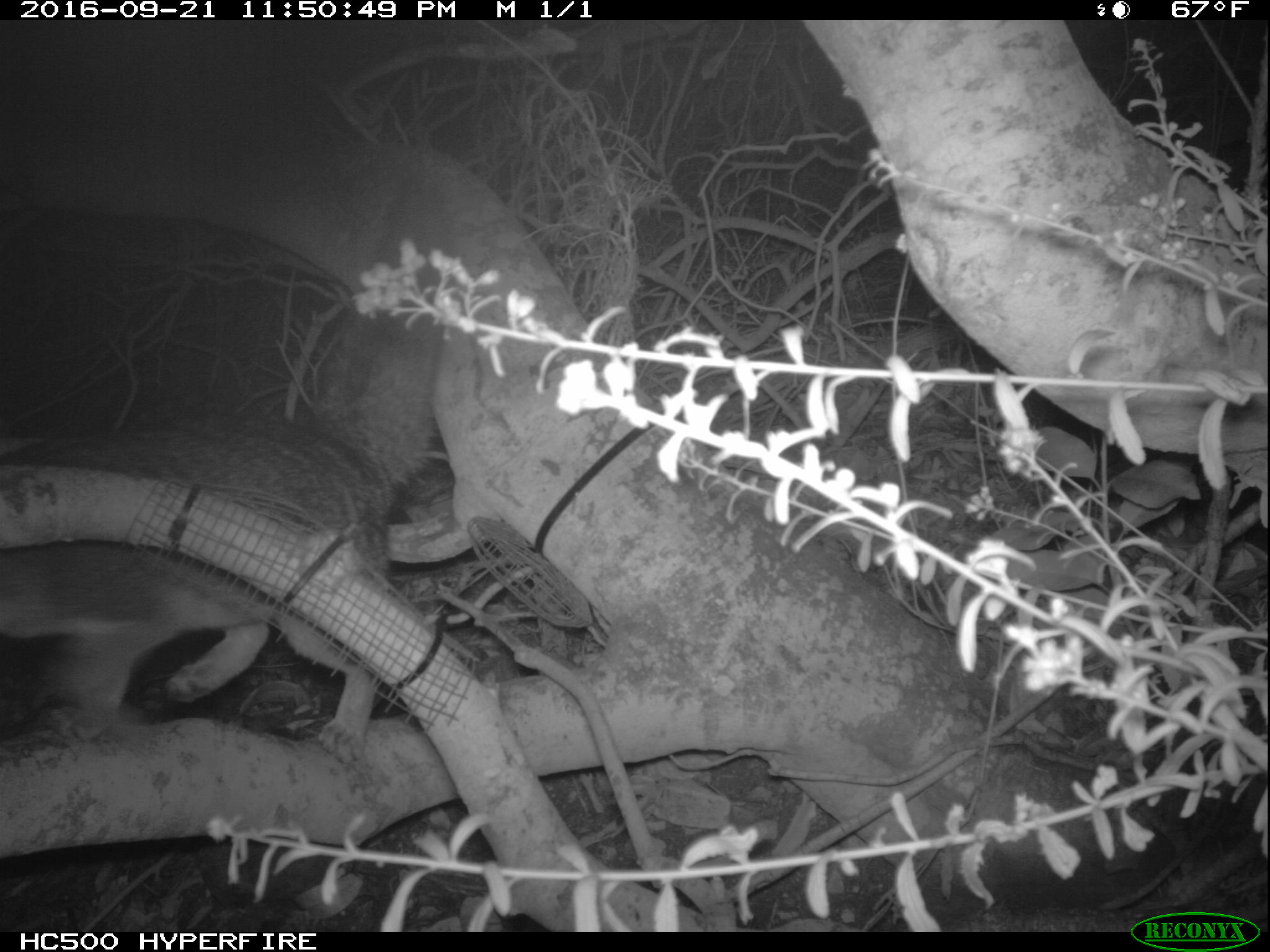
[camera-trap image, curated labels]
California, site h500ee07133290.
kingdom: Animalia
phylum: Chordata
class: Mammalia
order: Carnivora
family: Canidae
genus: Urocyon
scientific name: Urocyon littoralis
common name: island fox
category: fox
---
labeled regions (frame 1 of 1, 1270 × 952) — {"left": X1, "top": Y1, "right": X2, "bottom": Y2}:
fox: {"left": 0, "top": 180, "right": 455, "bottom": 761}